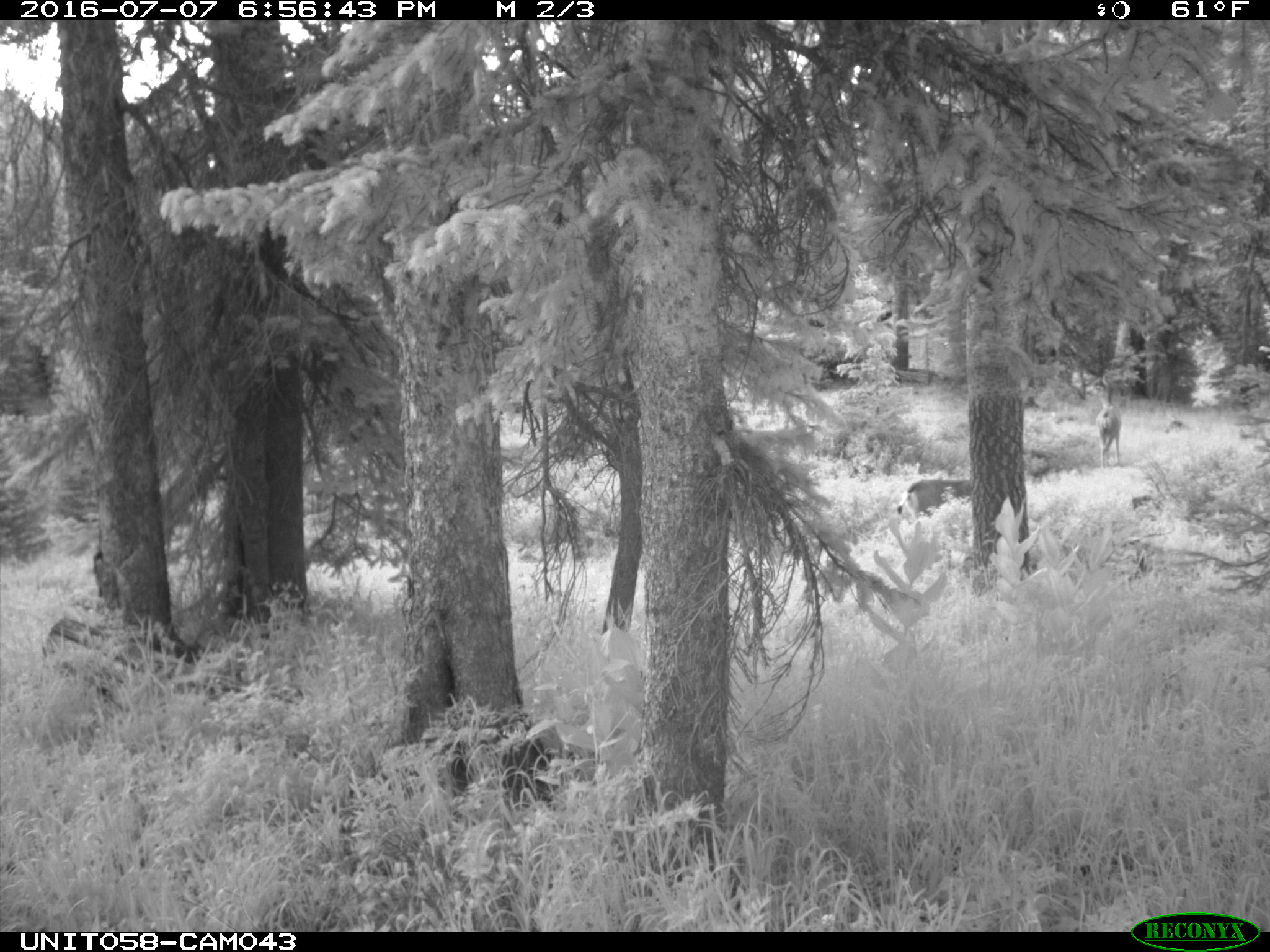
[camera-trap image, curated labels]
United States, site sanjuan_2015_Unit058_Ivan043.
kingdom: Animalia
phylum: Chordata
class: Mammalia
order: Artiodactyla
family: Cervidae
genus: Odocoileus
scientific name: Odocoileus hemionus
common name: mule deer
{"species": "Odocoileus hemionus (mule deer)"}